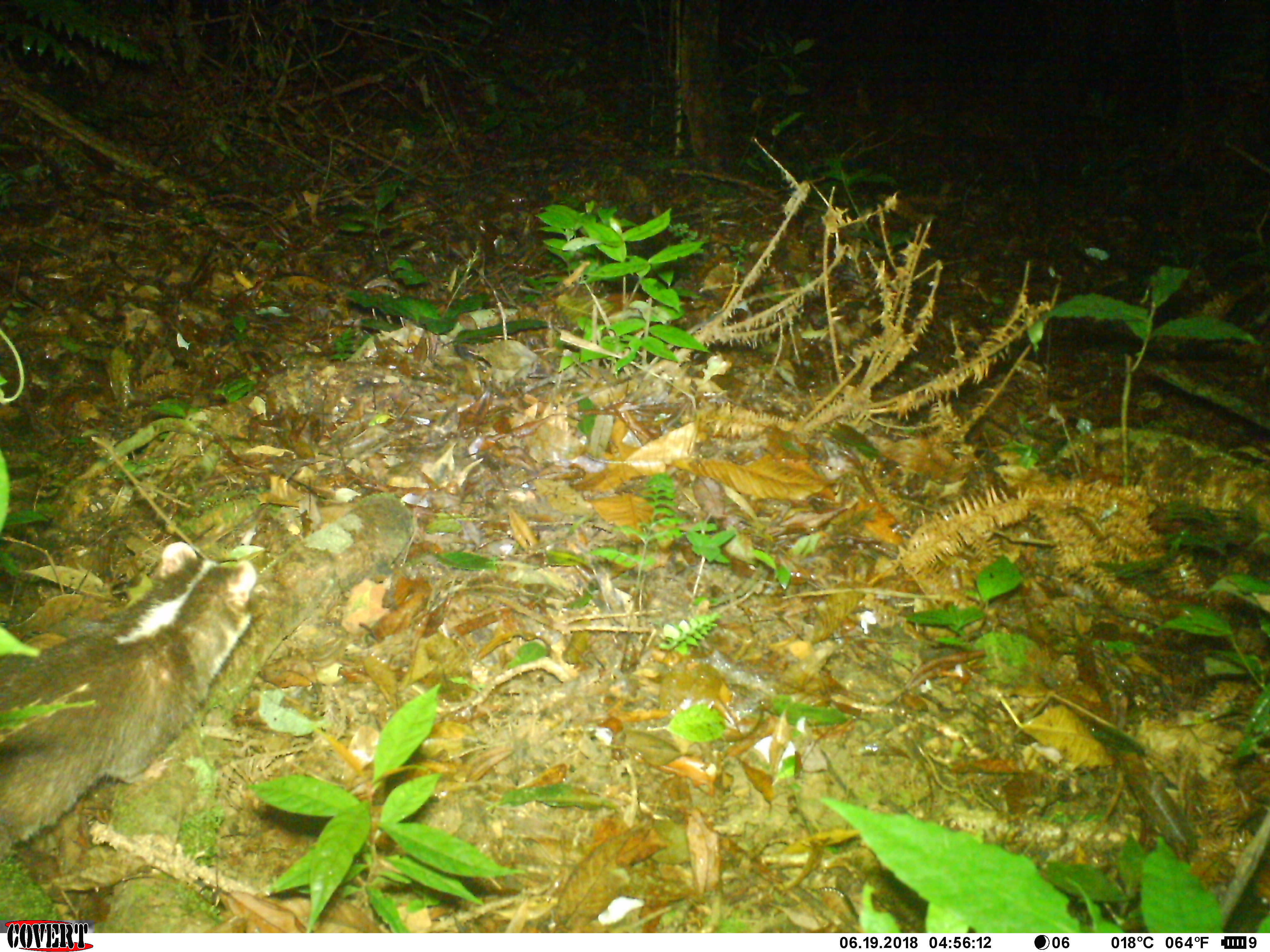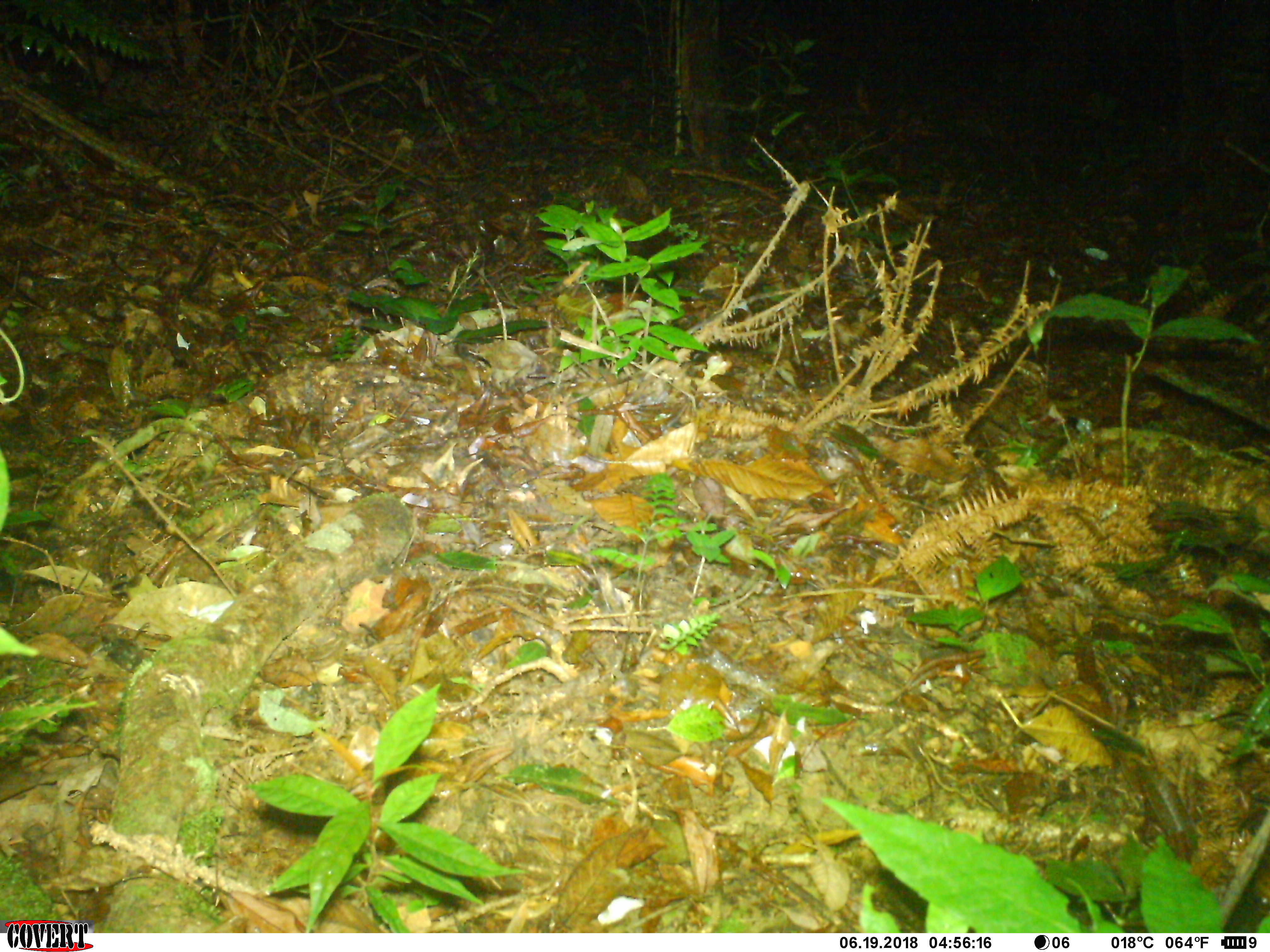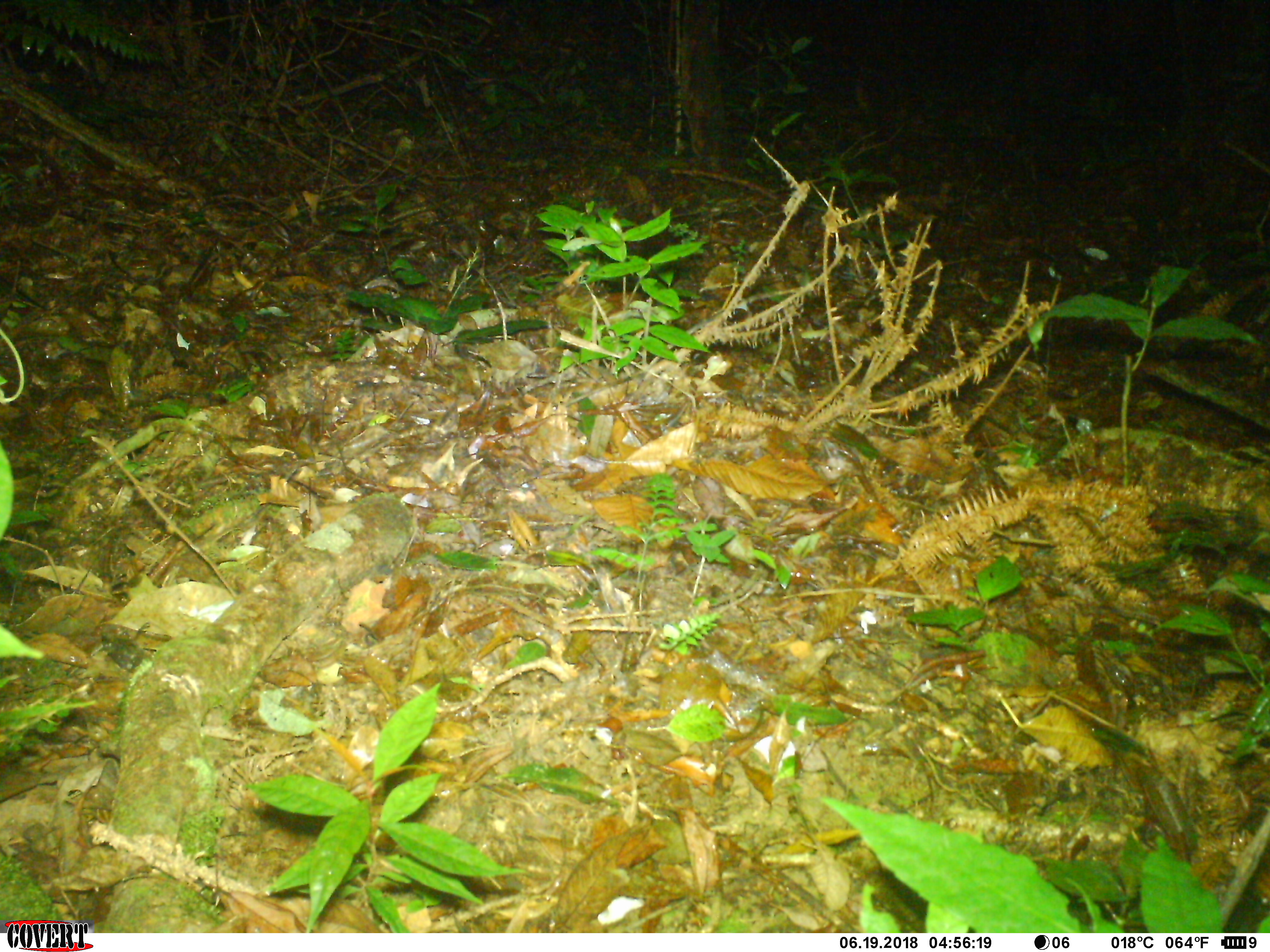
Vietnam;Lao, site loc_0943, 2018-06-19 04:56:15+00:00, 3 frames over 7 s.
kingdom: Animalia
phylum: Chordata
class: Mammalia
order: Carnivora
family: Mustelidae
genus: Melogale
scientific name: Melogale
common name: ferret badger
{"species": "ferret badger (Melogale)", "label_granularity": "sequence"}